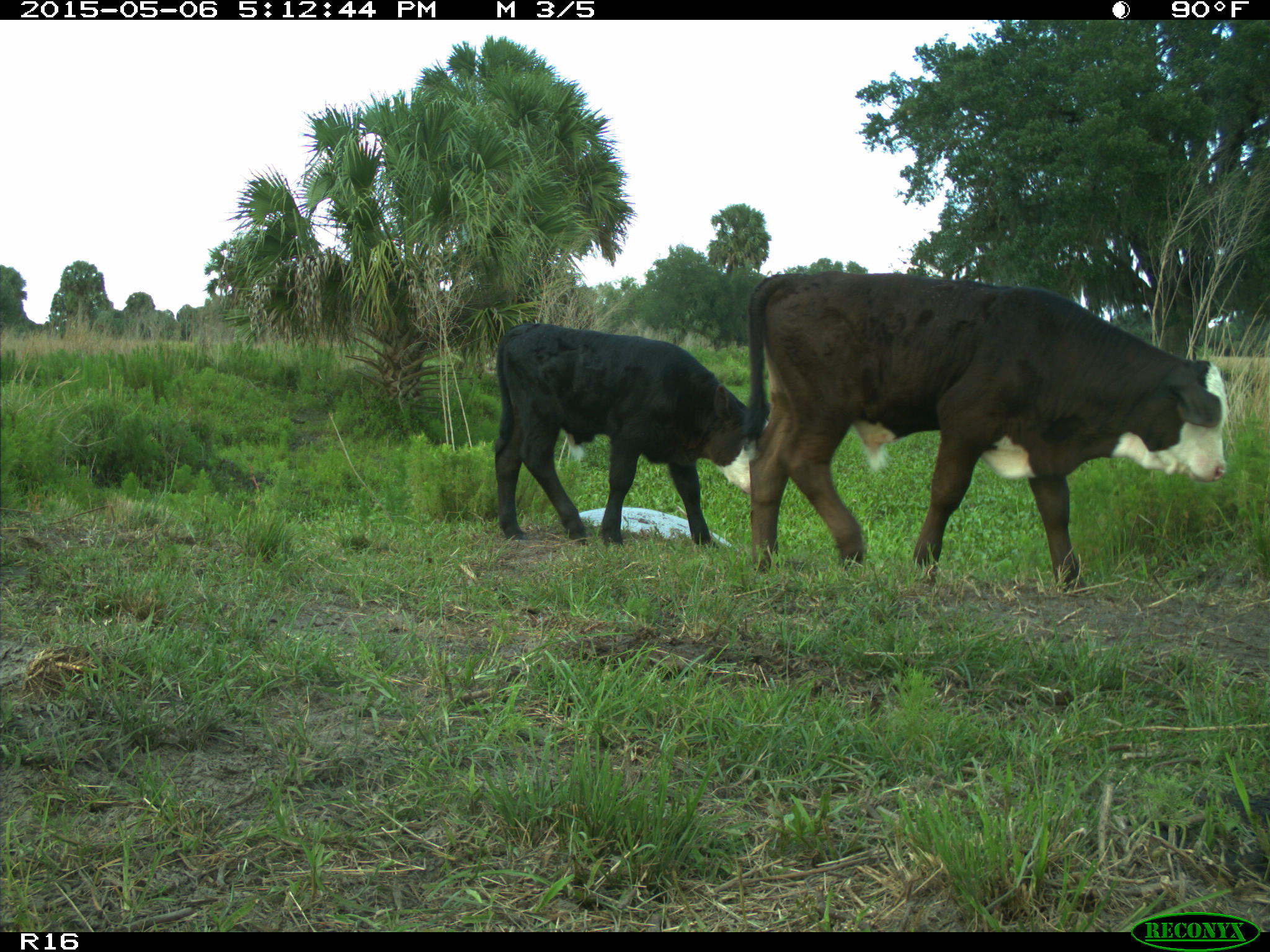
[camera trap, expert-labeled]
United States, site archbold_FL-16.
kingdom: Animalia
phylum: Chordata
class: Mammalia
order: Artiodactyla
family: Bovidae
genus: Bos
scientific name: Bos taurus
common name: domestic cow